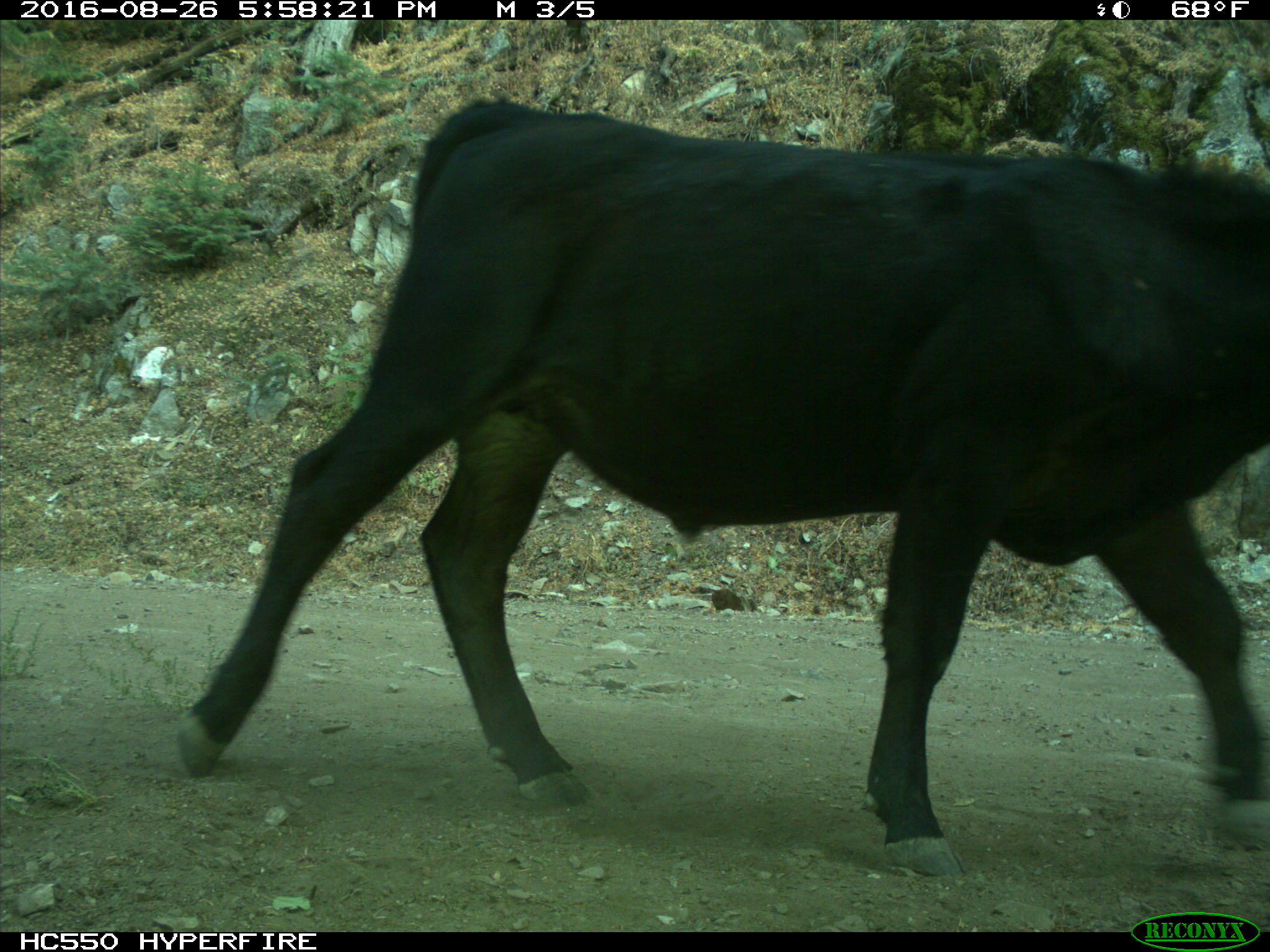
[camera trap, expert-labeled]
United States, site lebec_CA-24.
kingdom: Animalia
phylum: Chordata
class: Mammalia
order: Artiodactyla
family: Bovidae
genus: Bos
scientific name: Bos taurus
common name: domestic cow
Bos taurus (domestic cow).